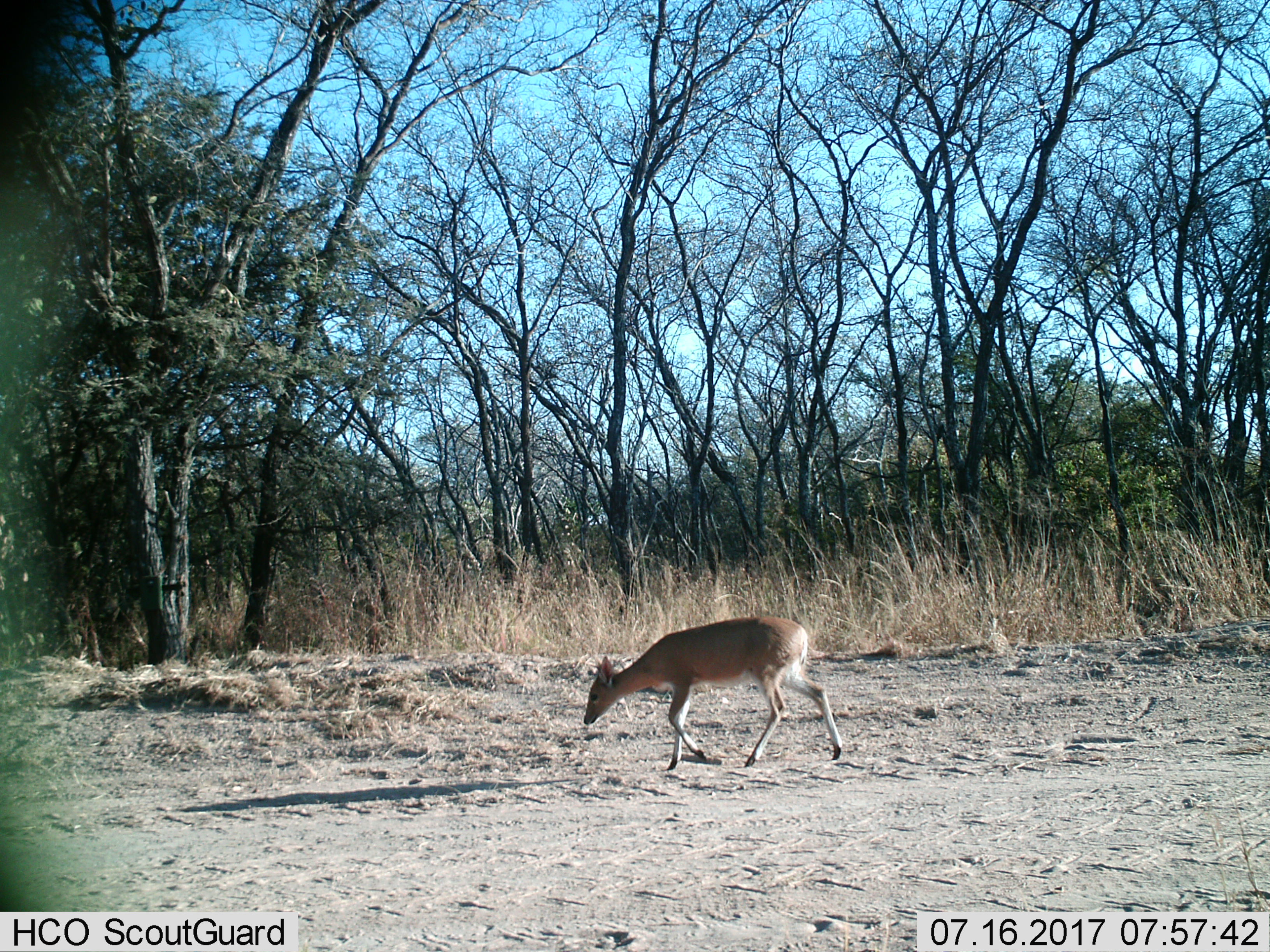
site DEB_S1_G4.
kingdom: Animalia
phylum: Chordata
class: Mammalia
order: Artiodactyla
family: Bovidae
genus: Sylvicapra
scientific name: Sylvicapra grimmia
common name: common duiker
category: duikercommongrey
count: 1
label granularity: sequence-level